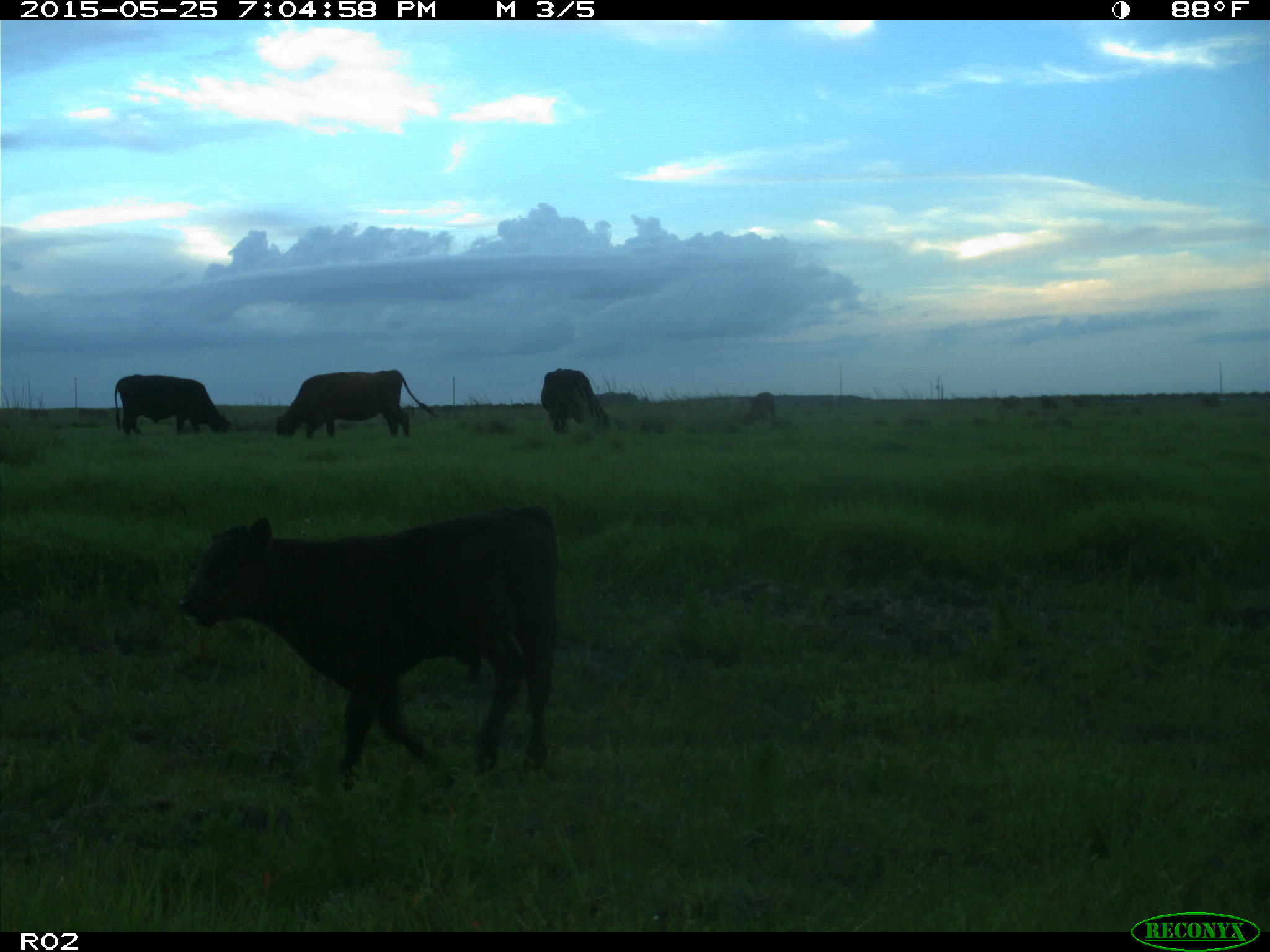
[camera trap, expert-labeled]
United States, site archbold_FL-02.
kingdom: Animalia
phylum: Chordata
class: Mammalia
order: Artiodactyla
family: Bovidae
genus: Bos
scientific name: Bos taurus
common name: domestic cow